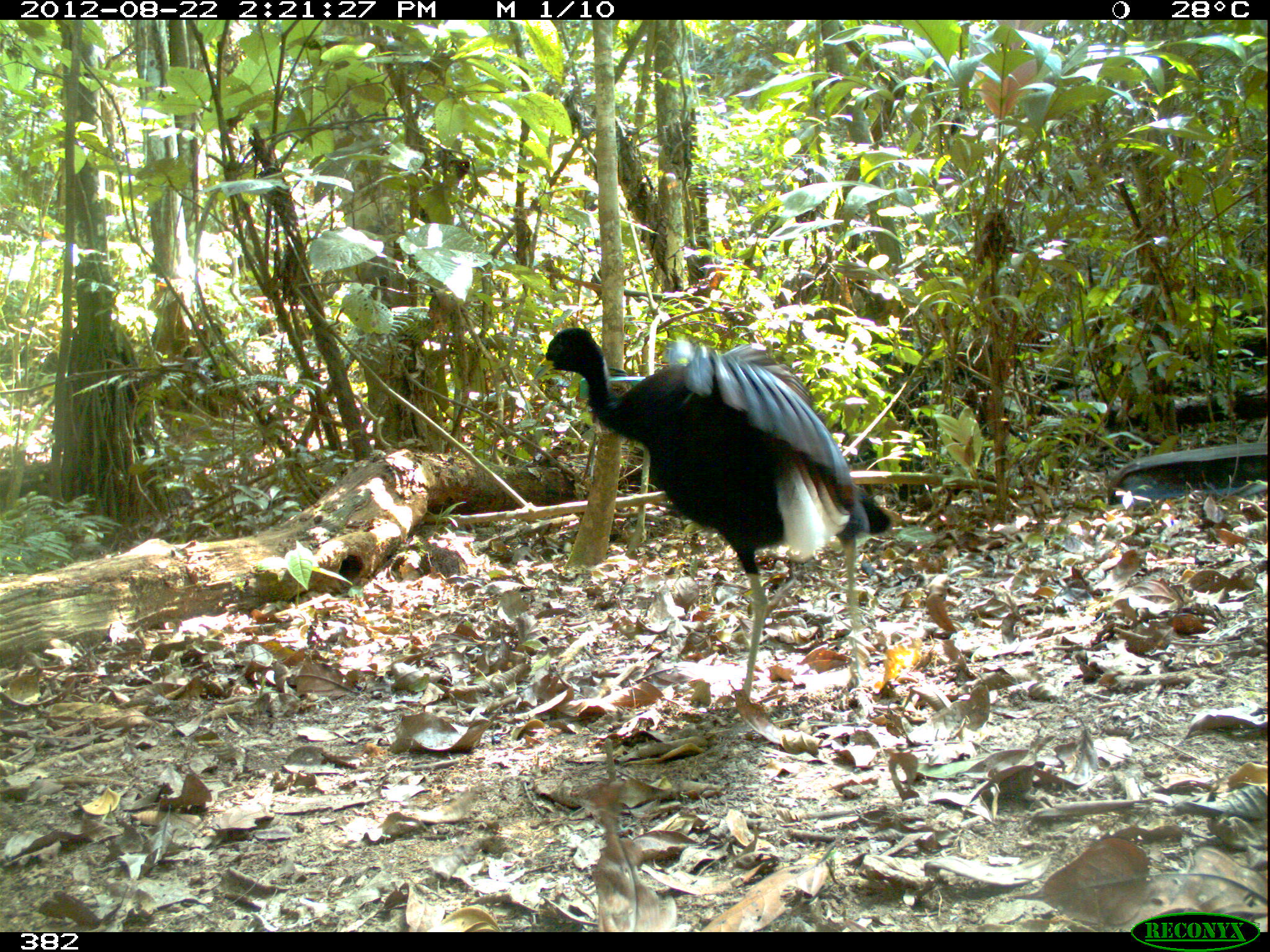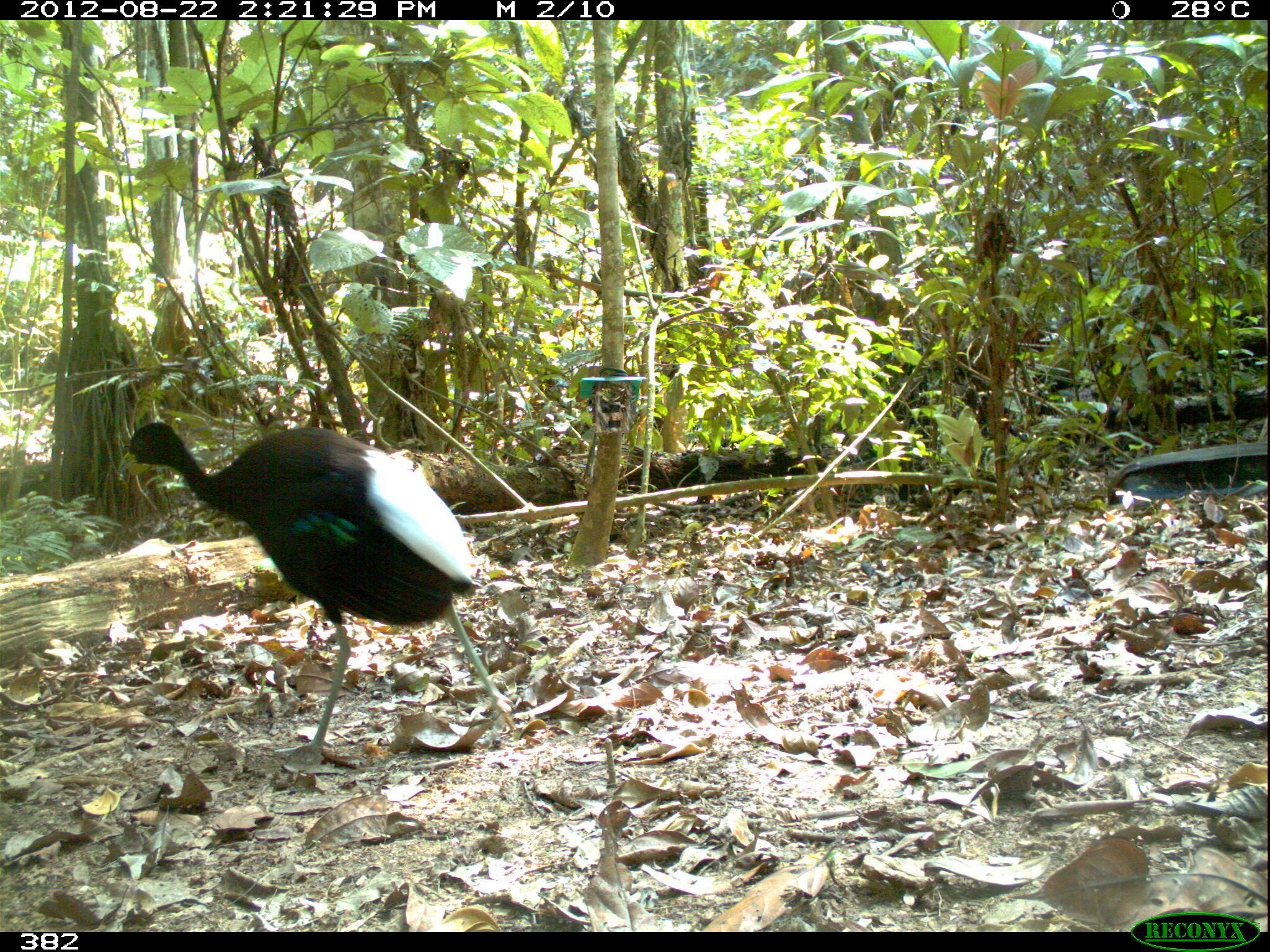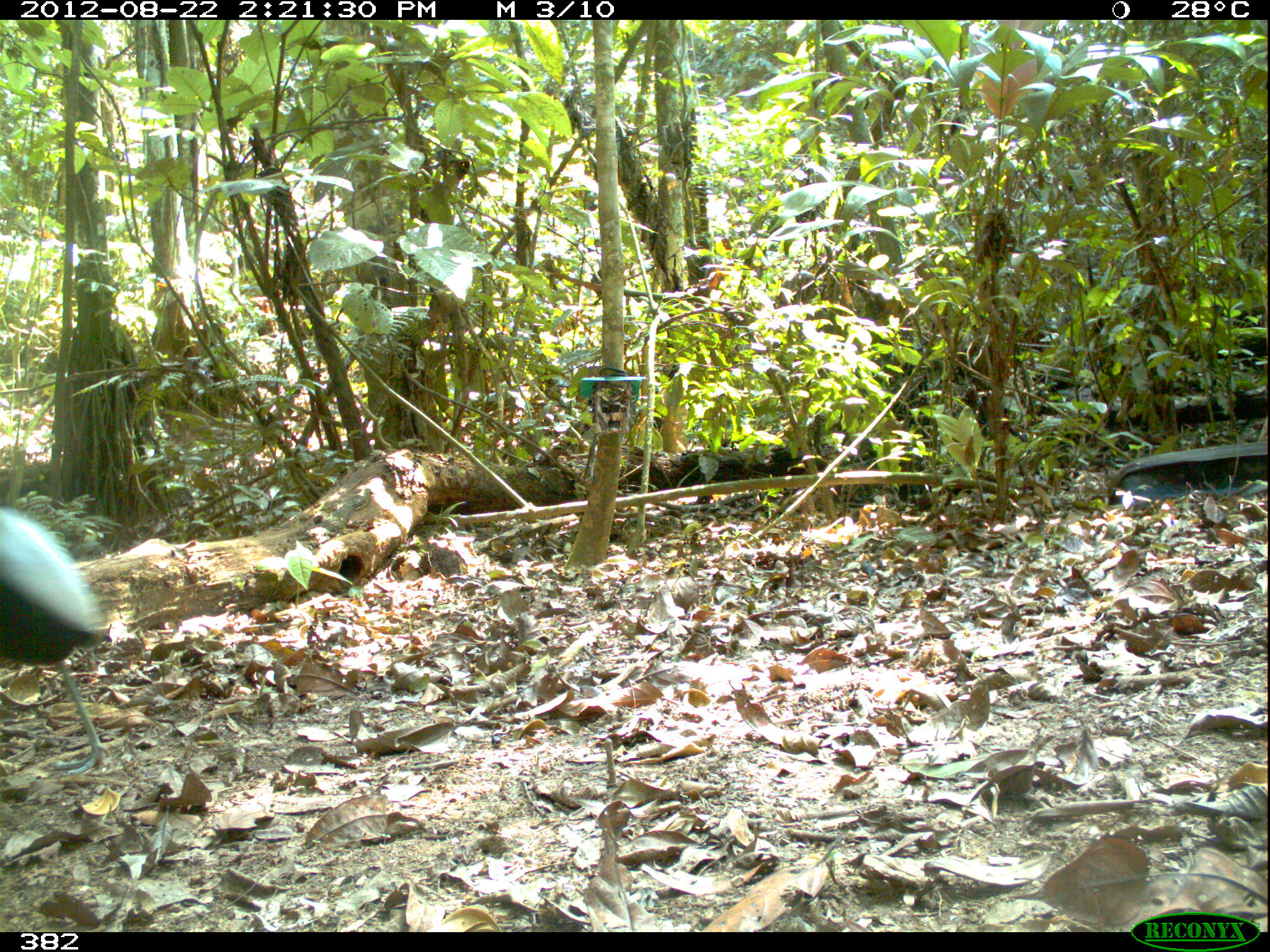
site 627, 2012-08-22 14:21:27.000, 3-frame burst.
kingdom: Animalia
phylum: Chordata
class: Aves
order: Gruiformes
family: Psophiidae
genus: Psophia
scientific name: Psophia leucoptera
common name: pale-winged trumpeter